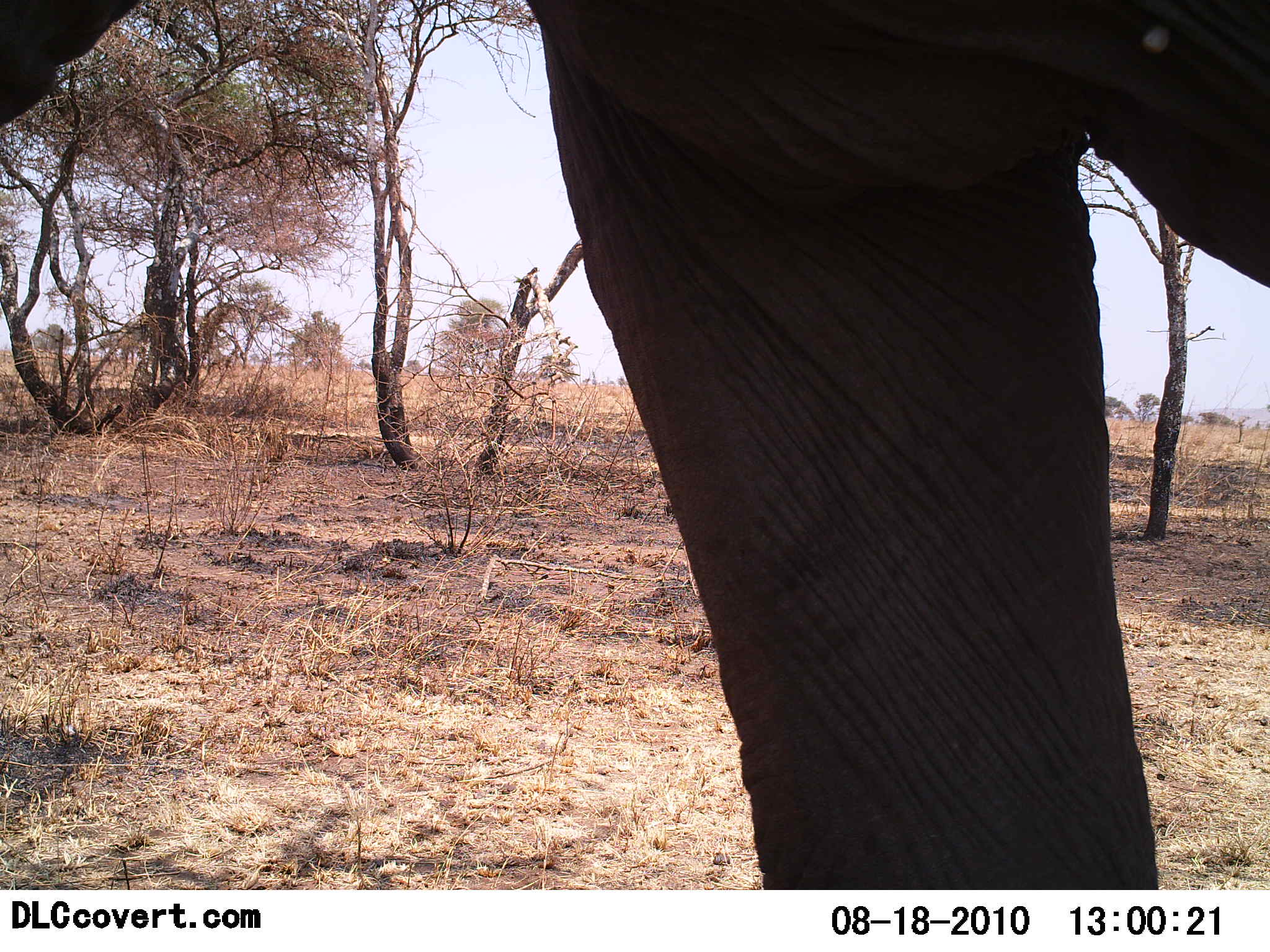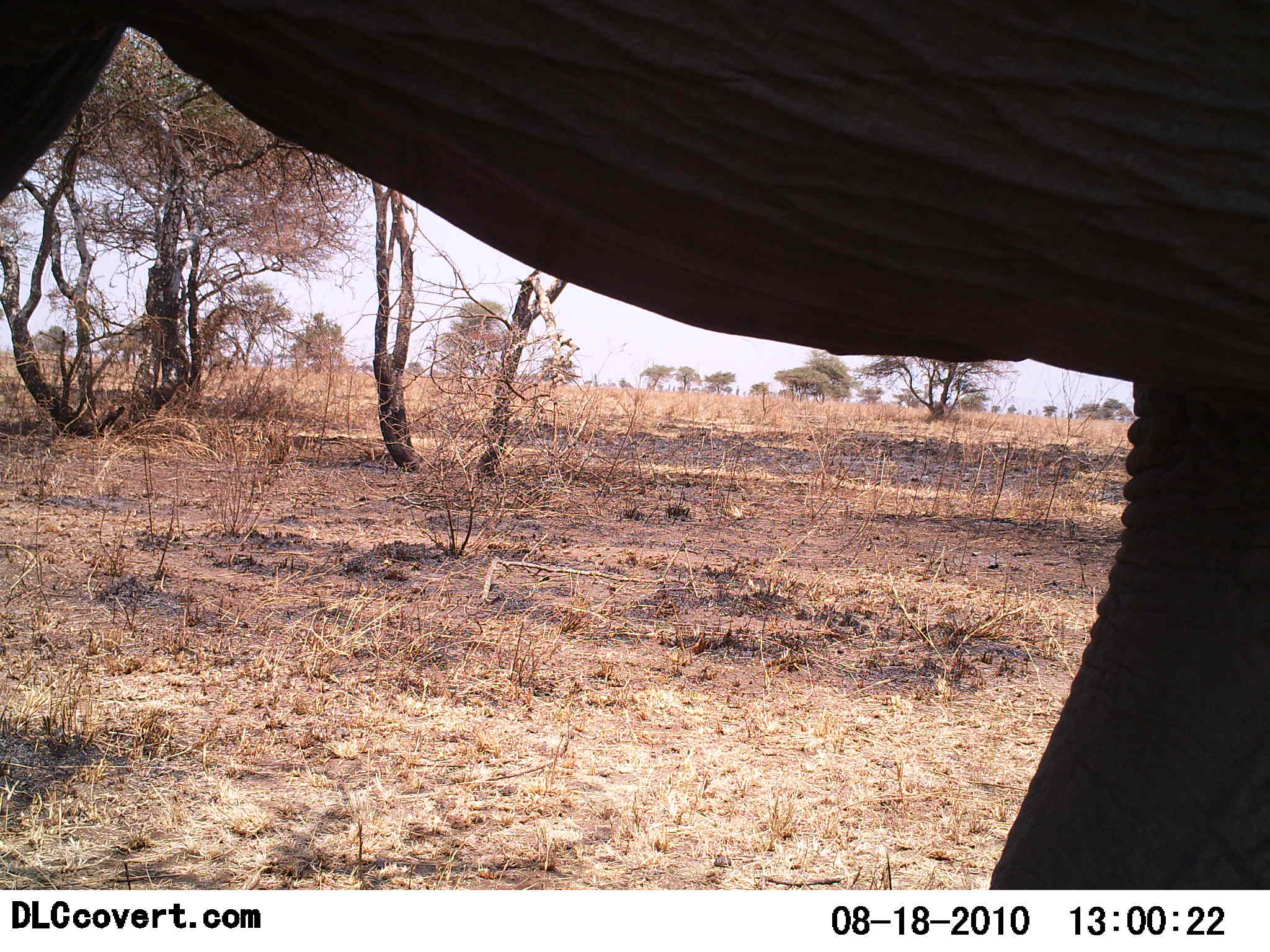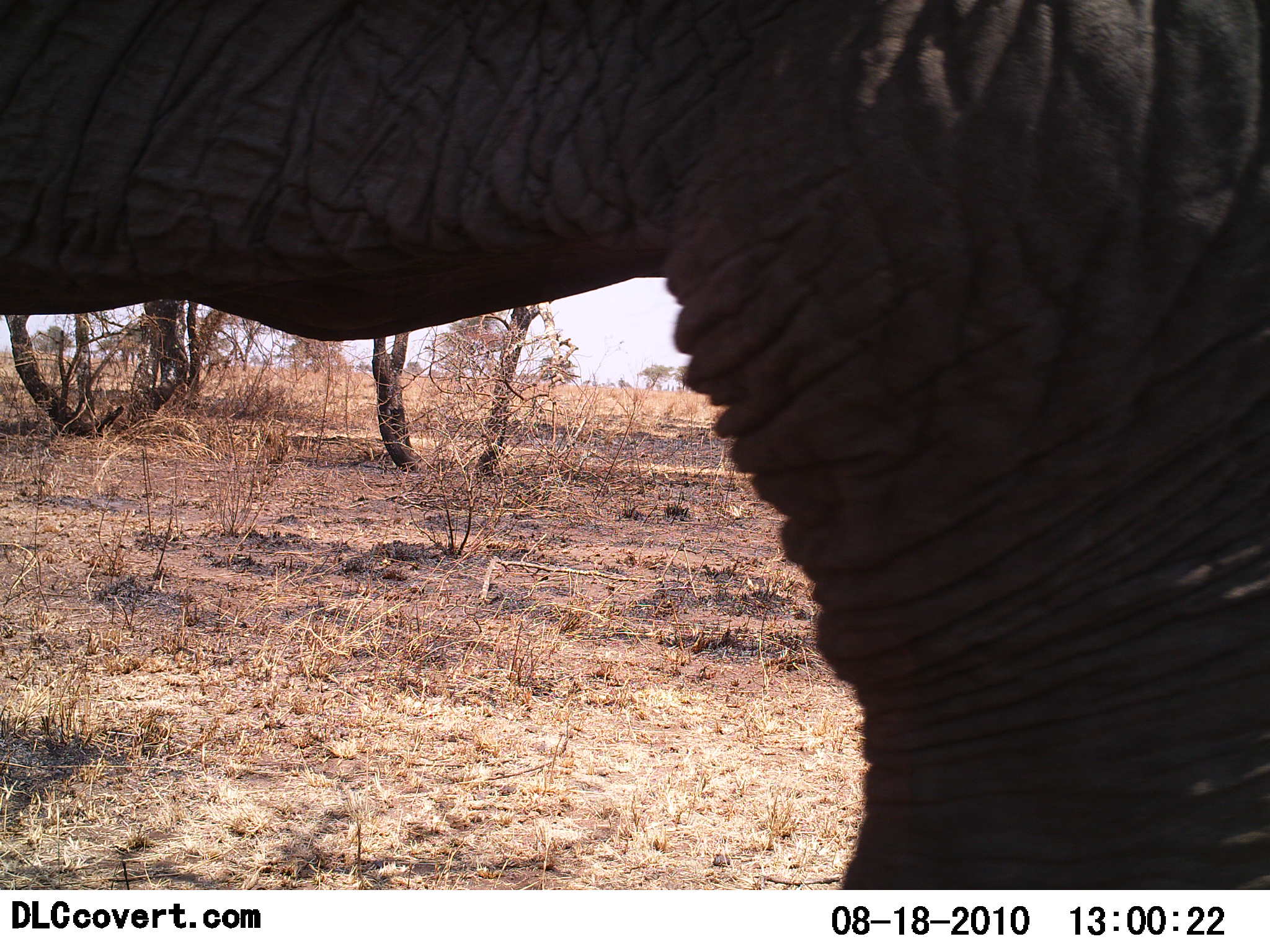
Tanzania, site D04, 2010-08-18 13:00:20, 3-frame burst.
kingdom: Animalia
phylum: Chordata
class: Mammalia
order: Proboscidea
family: Elephantidae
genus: Loxodonta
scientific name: Loxodonta africana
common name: african bush elephant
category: elephant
Elephant (african bush elephant) (Loxodonta africana), count 1. Behavior (volunteer vote fractions): standing 8%, resting 0%, moving 92%, interacting 0%. Young present (vote fraction): 0%. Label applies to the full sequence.